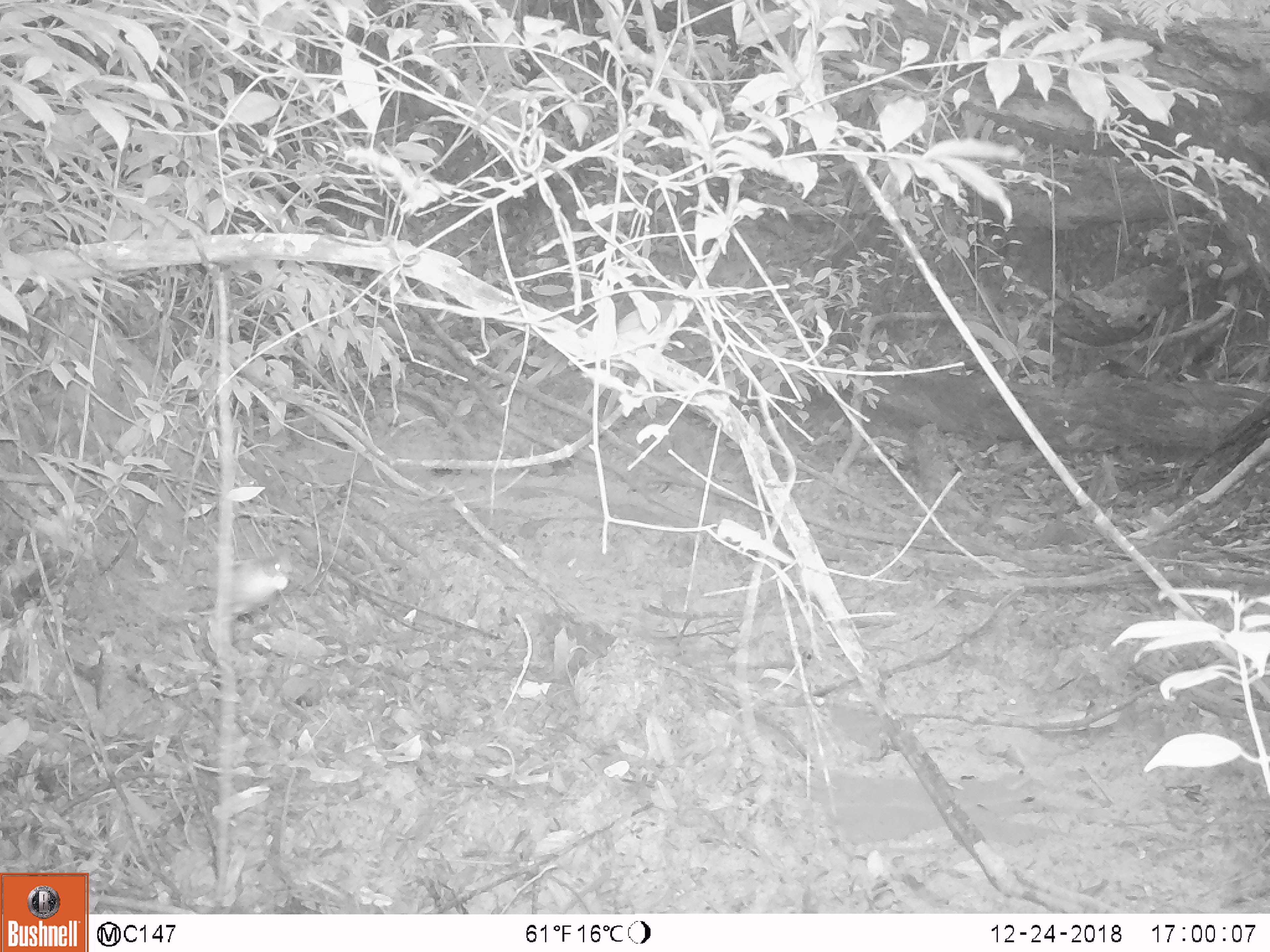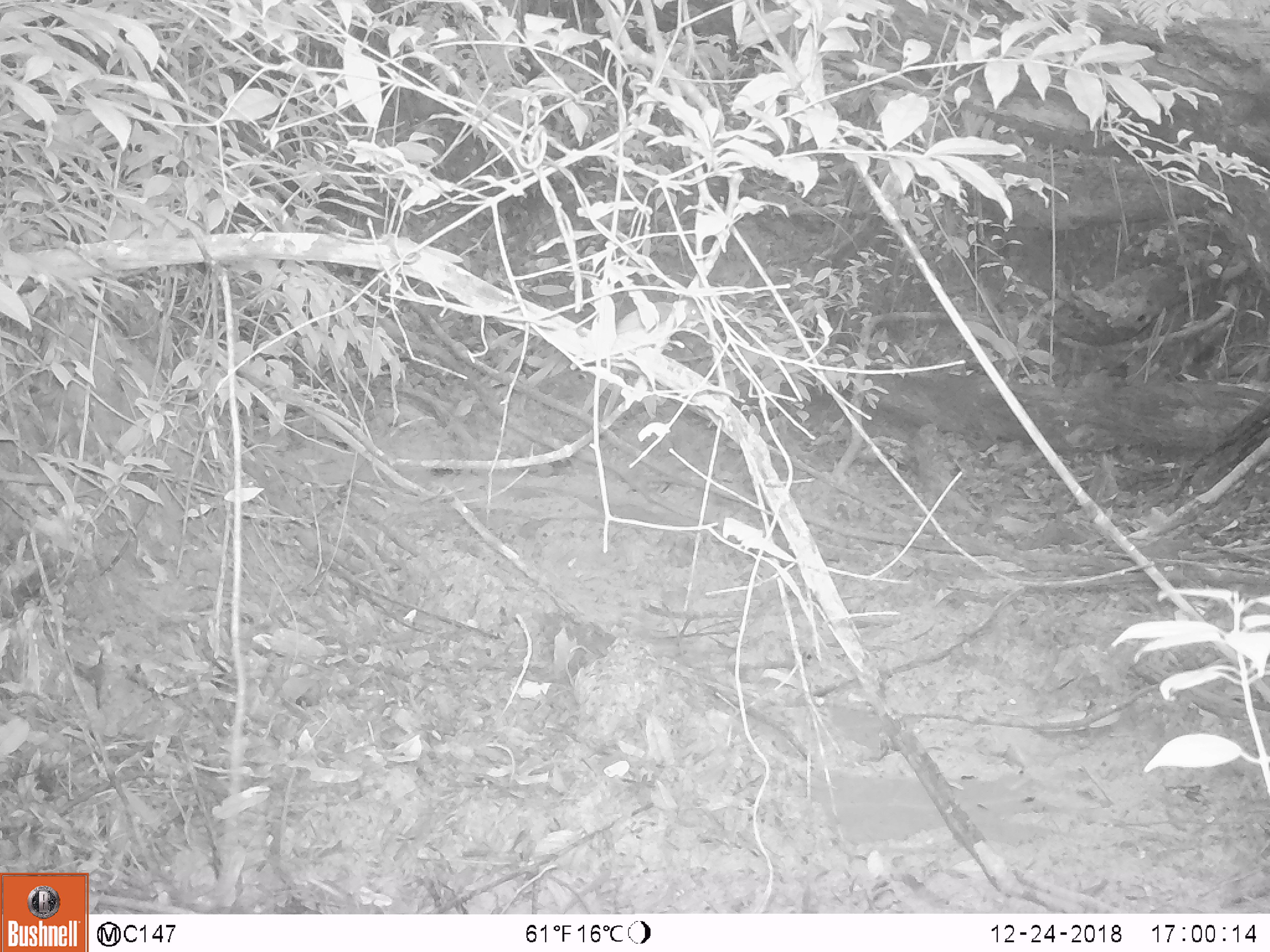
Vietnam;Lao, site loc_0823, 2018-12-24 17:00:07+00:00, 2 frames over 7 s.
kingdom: Animalia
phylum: Chordata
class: Aves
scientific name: Aves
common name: bird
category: unidentified bird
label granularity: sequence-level